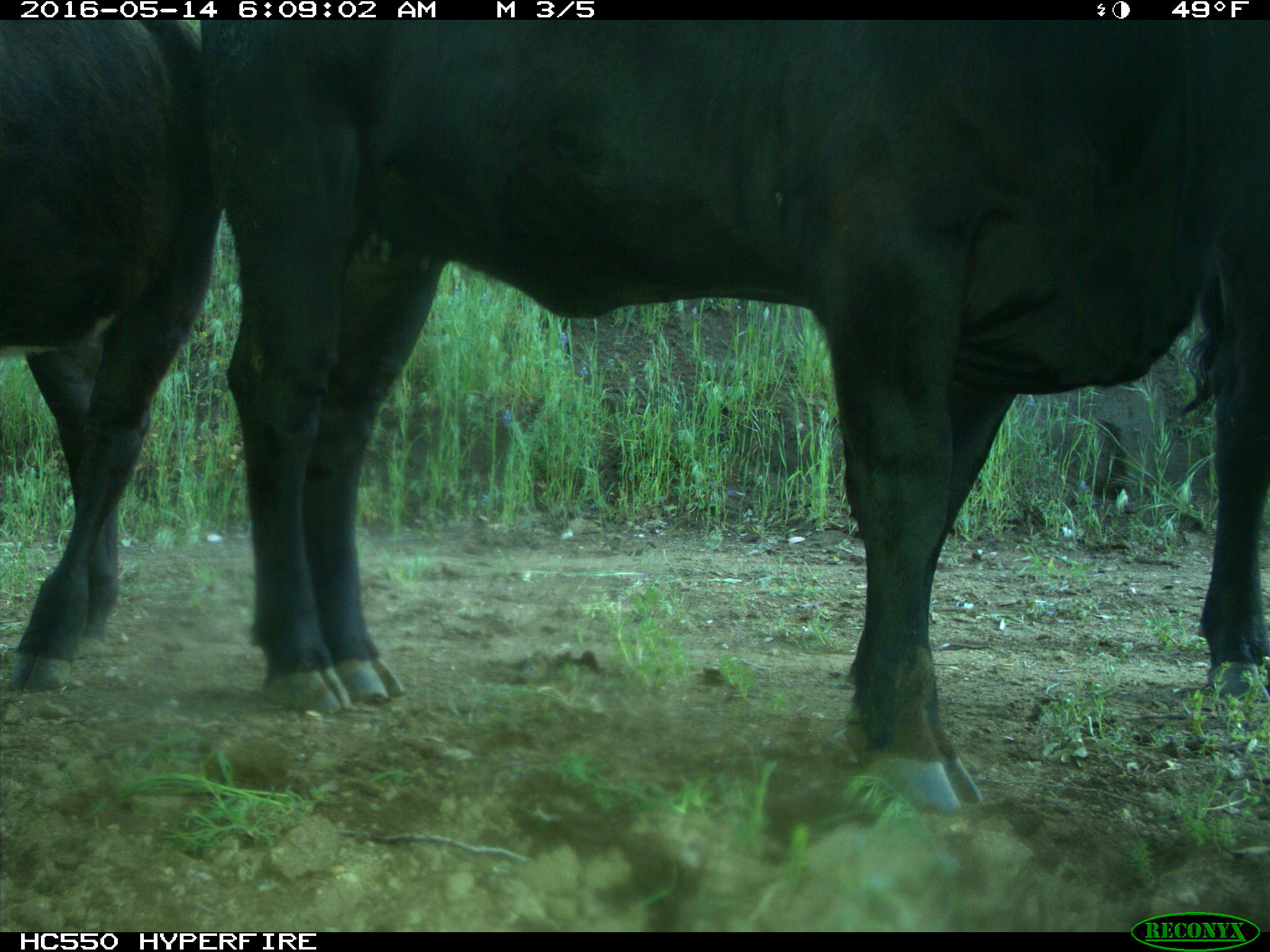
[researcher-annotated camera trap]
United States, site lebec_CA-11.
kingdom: Animalia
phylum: Chordata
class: Mammalia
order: Artiodactyla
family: Bovidae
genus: Bos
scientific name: Bos taurus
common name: domestic cow